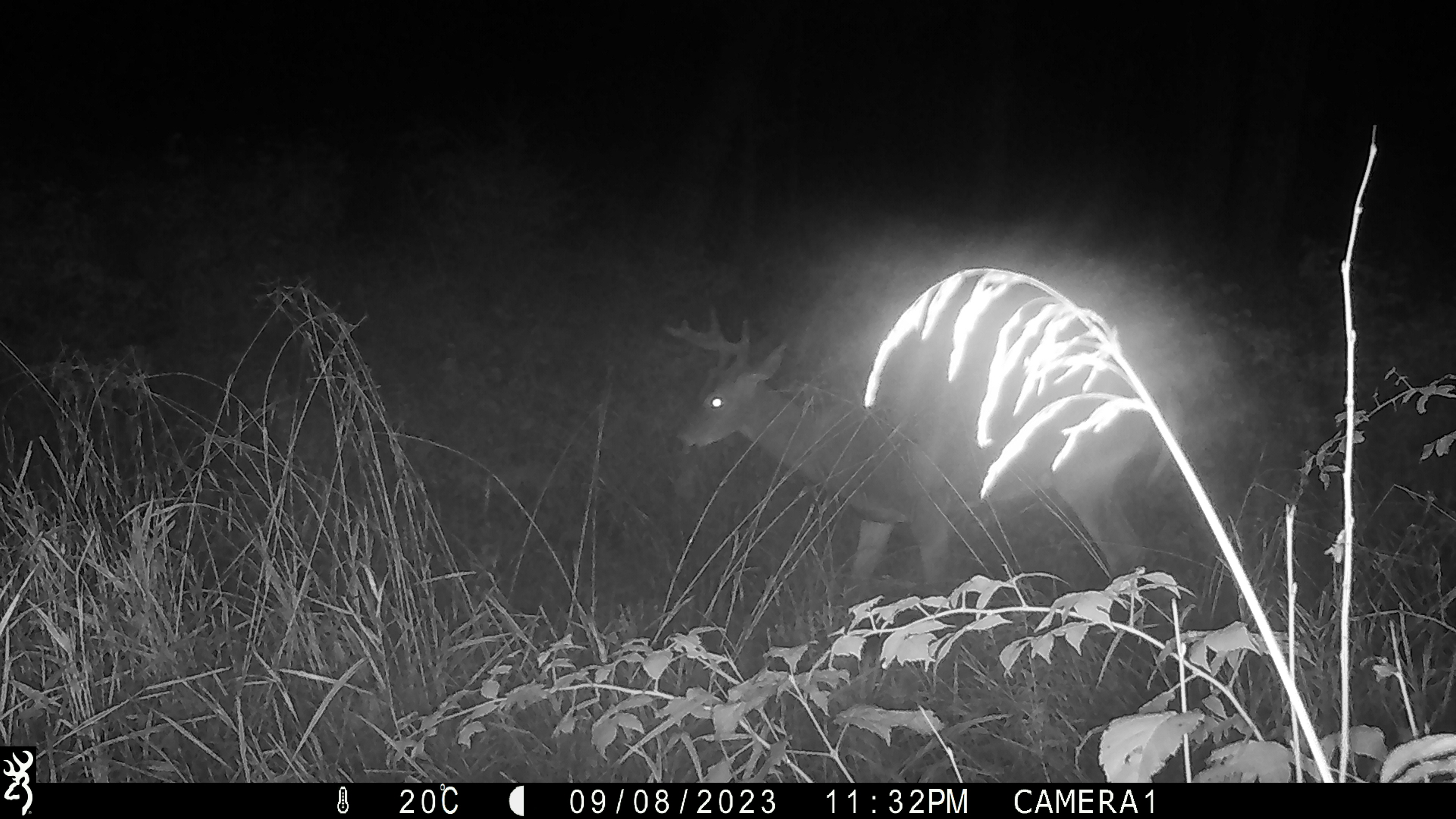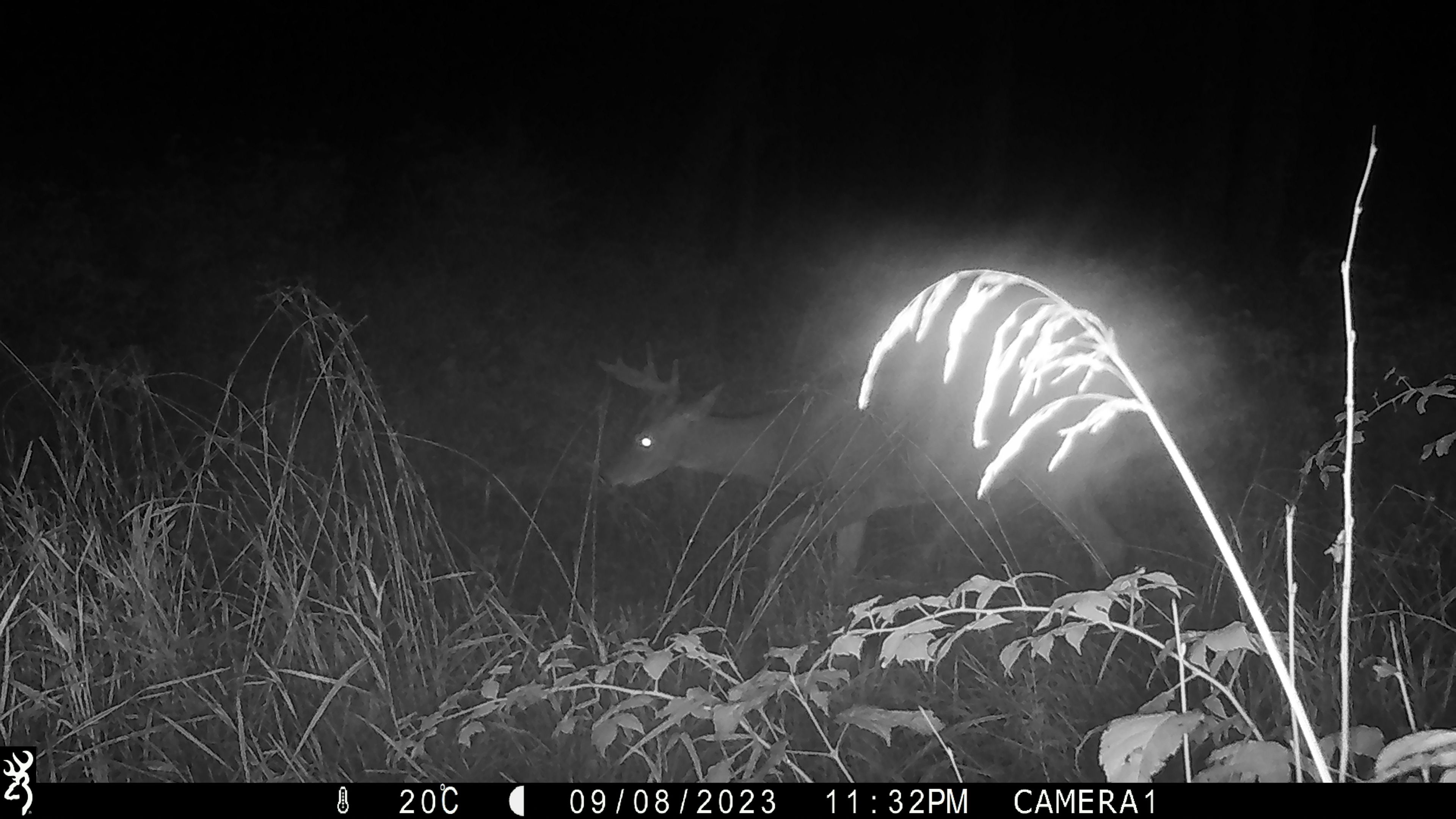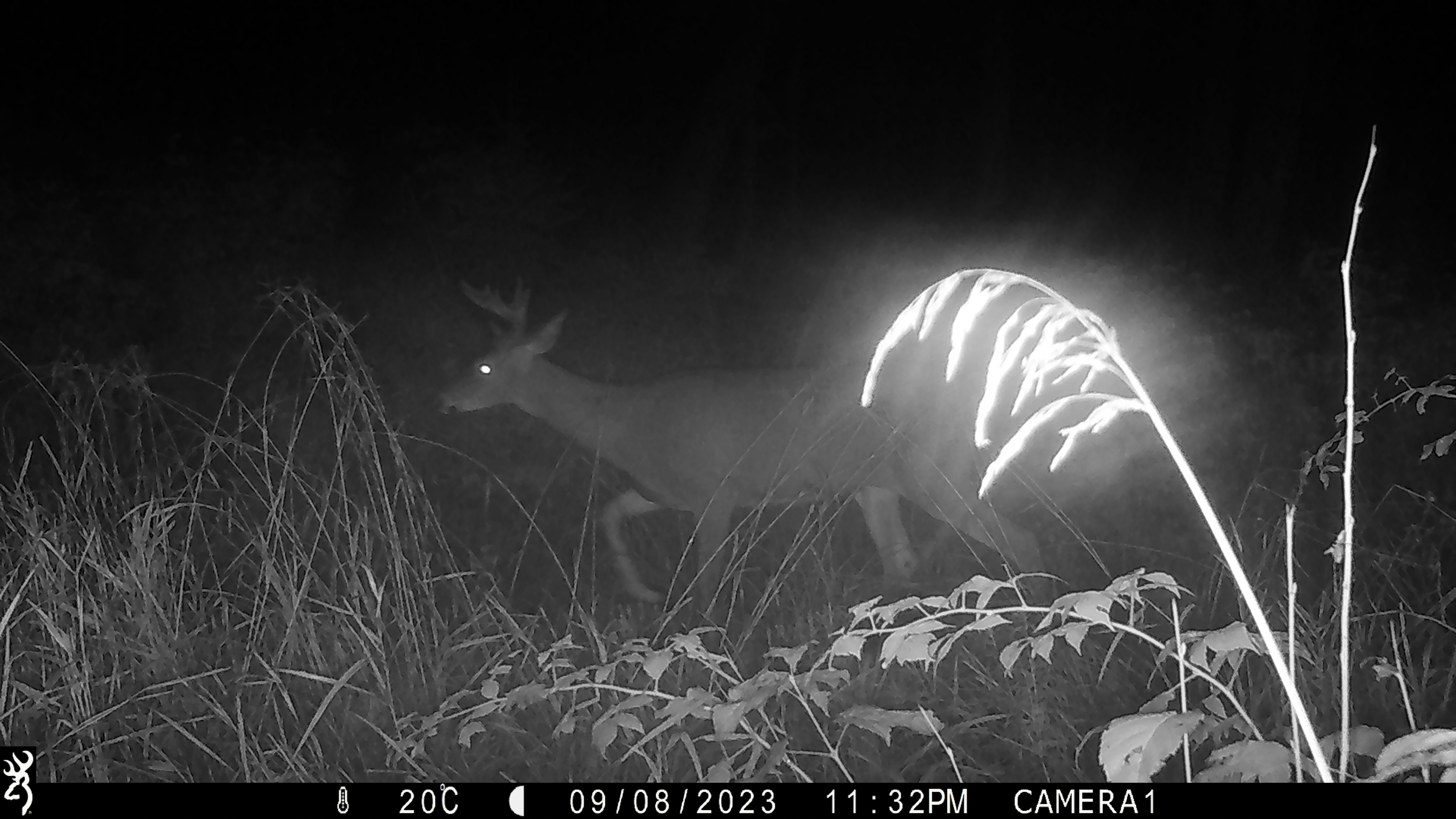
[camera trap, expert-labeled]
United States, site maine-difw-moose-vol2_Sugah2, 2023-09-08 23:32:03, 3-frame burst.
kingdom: Animalia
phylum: Chordata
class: Mammalia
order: Artiodactyla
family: Cervidae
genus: Odocoileus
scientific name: Odocoileus virginianus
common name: white-tailed deer